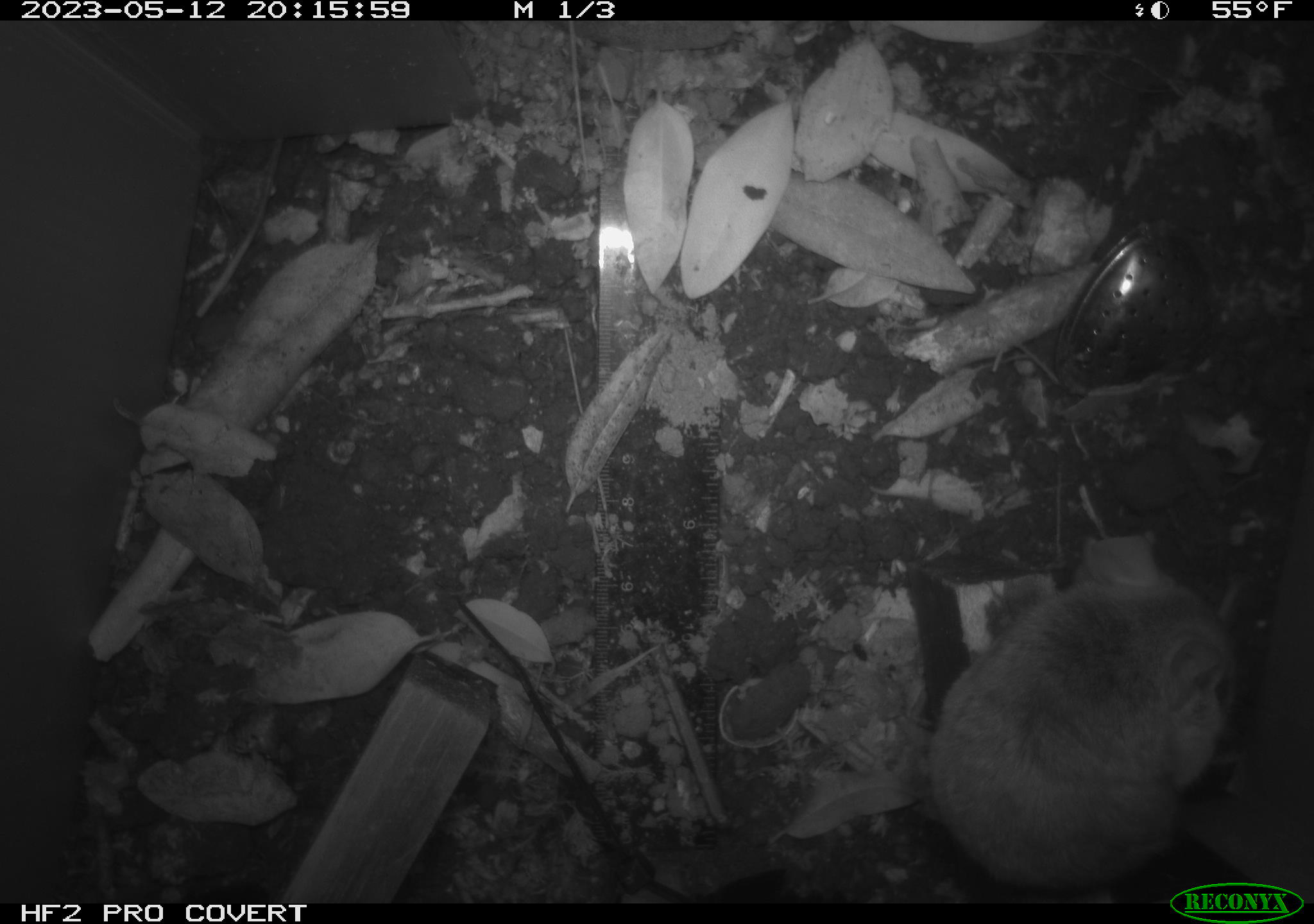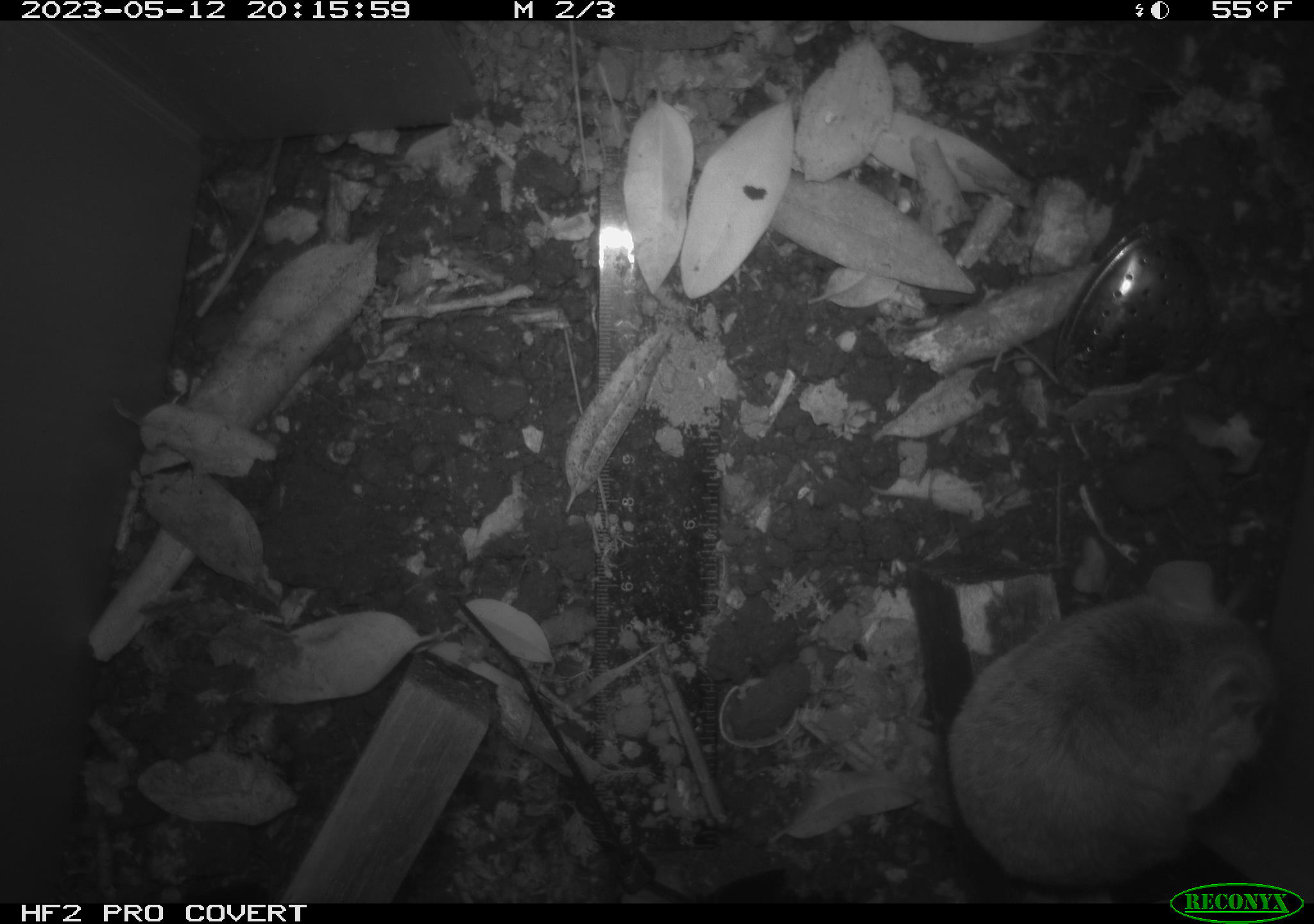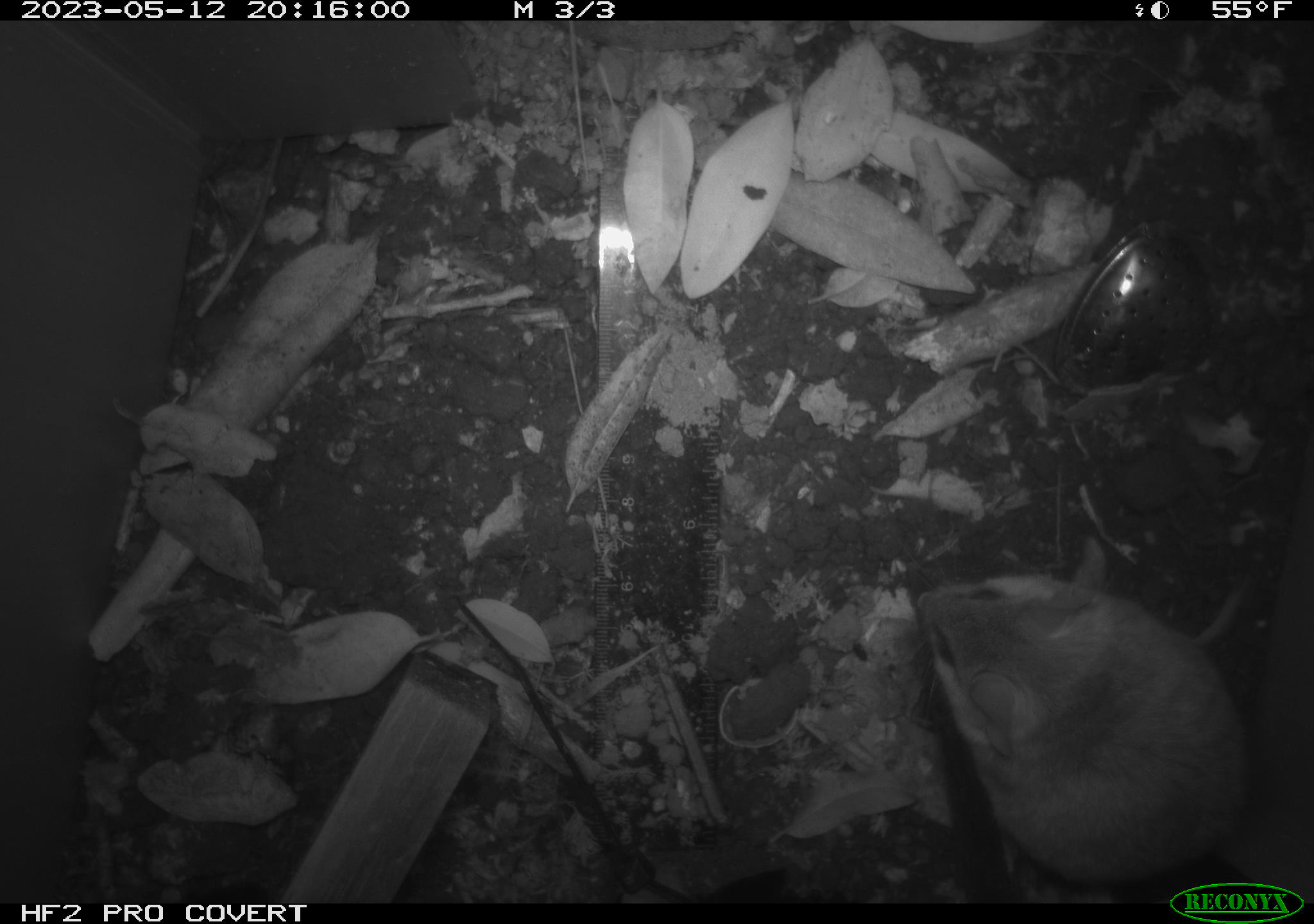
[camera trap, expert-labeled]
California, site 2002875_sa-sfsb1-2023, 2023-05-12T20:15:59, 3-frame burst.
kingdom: Animalia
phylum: Chordata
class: Mammalia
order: Rodentia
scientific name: Rodentia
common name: mouse species